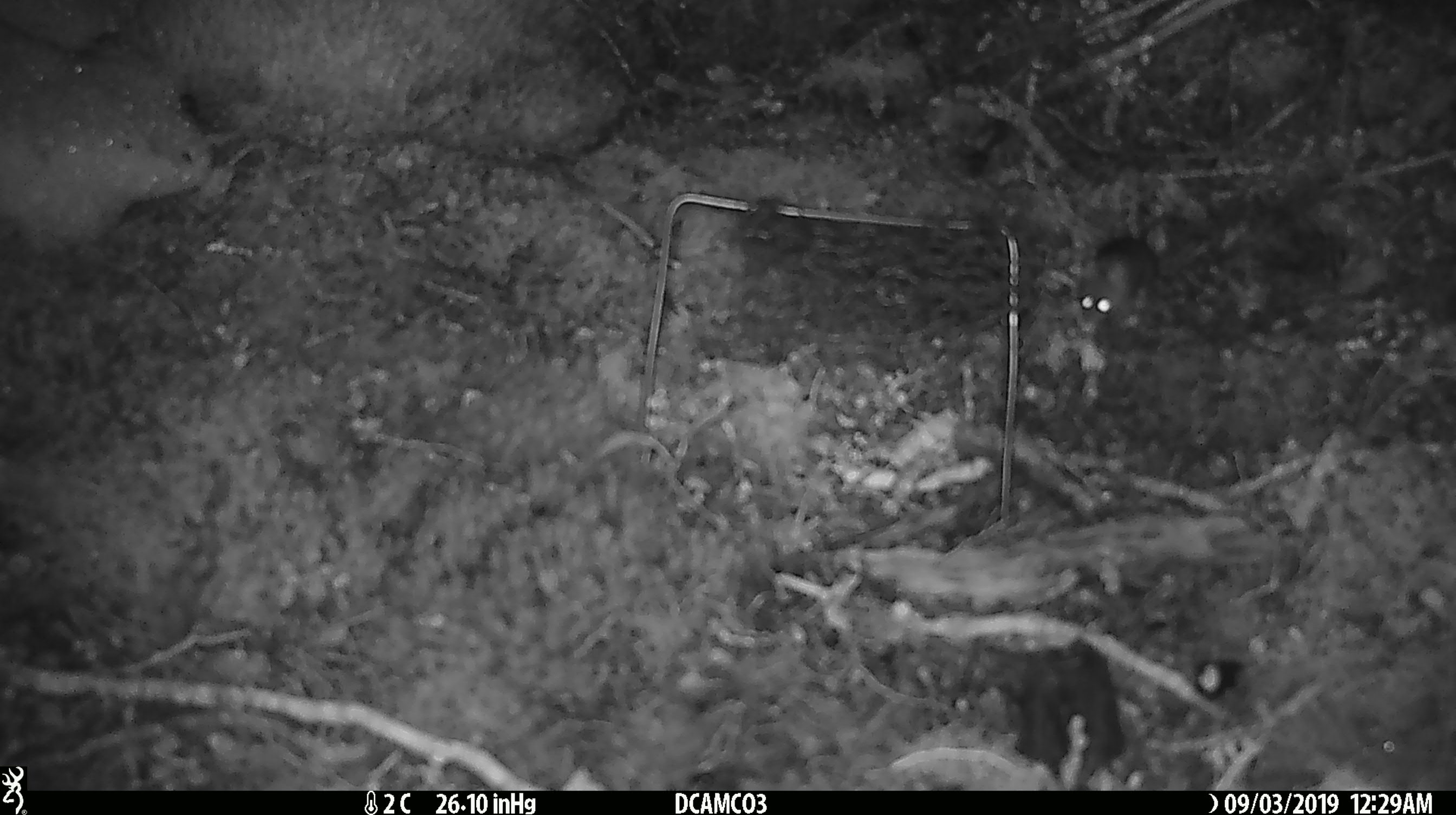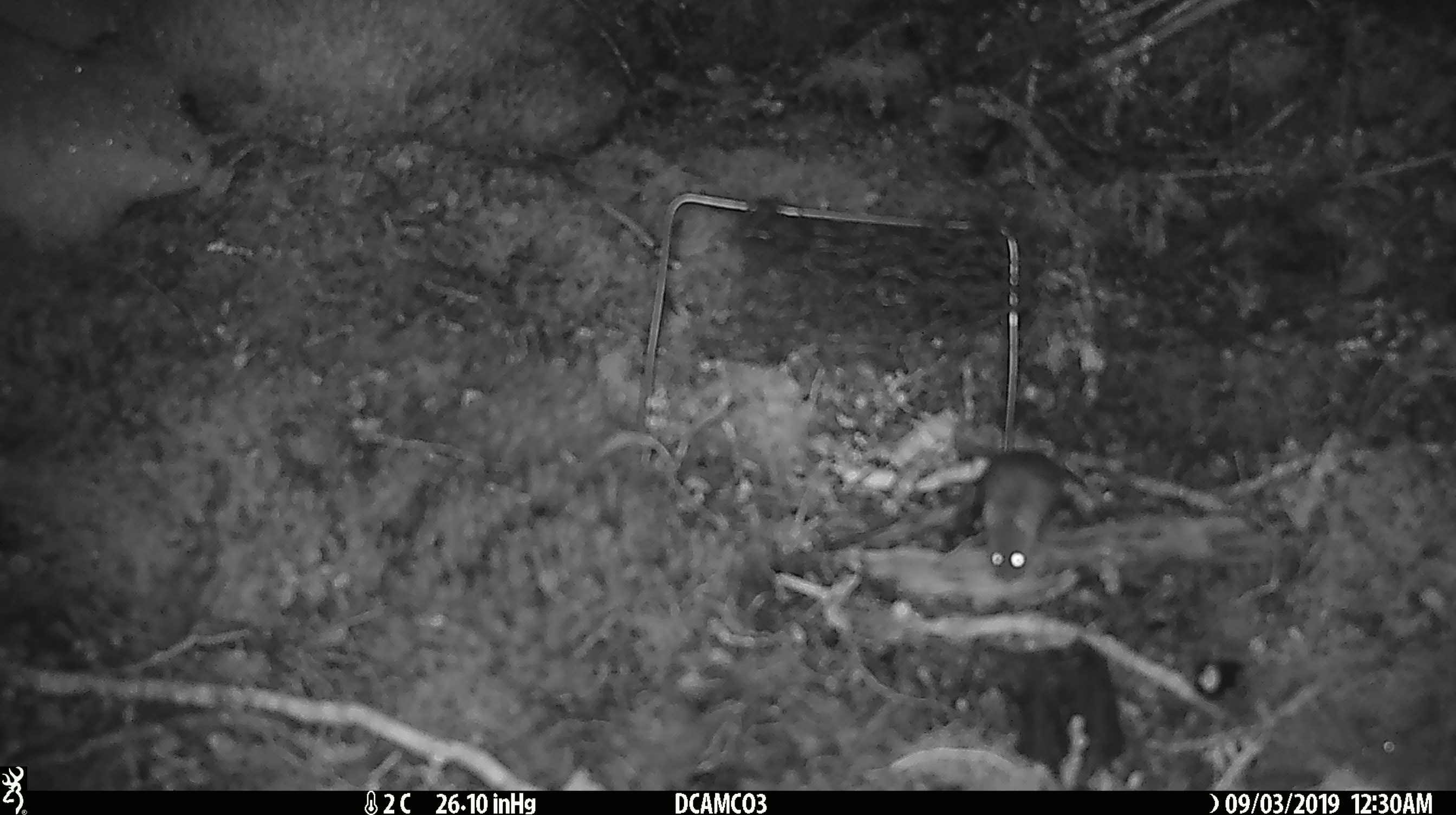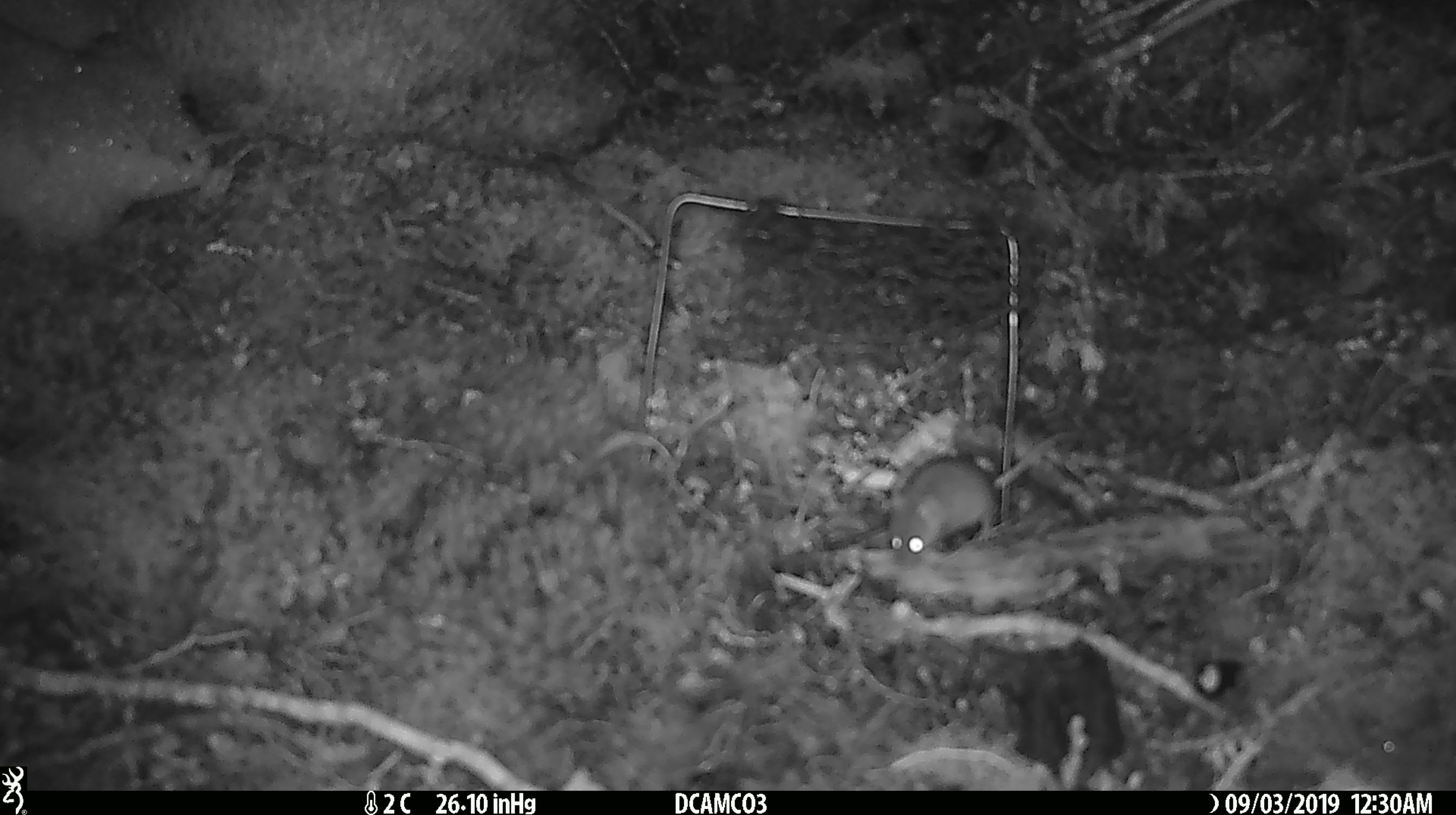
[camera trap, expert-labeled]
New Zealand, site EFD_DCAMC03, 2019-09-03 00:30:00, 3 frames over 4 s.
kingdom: Animalia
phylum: Chordata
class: Mammalia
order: Rodentia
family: Muridae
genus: Mus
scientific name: Mus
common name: mouse